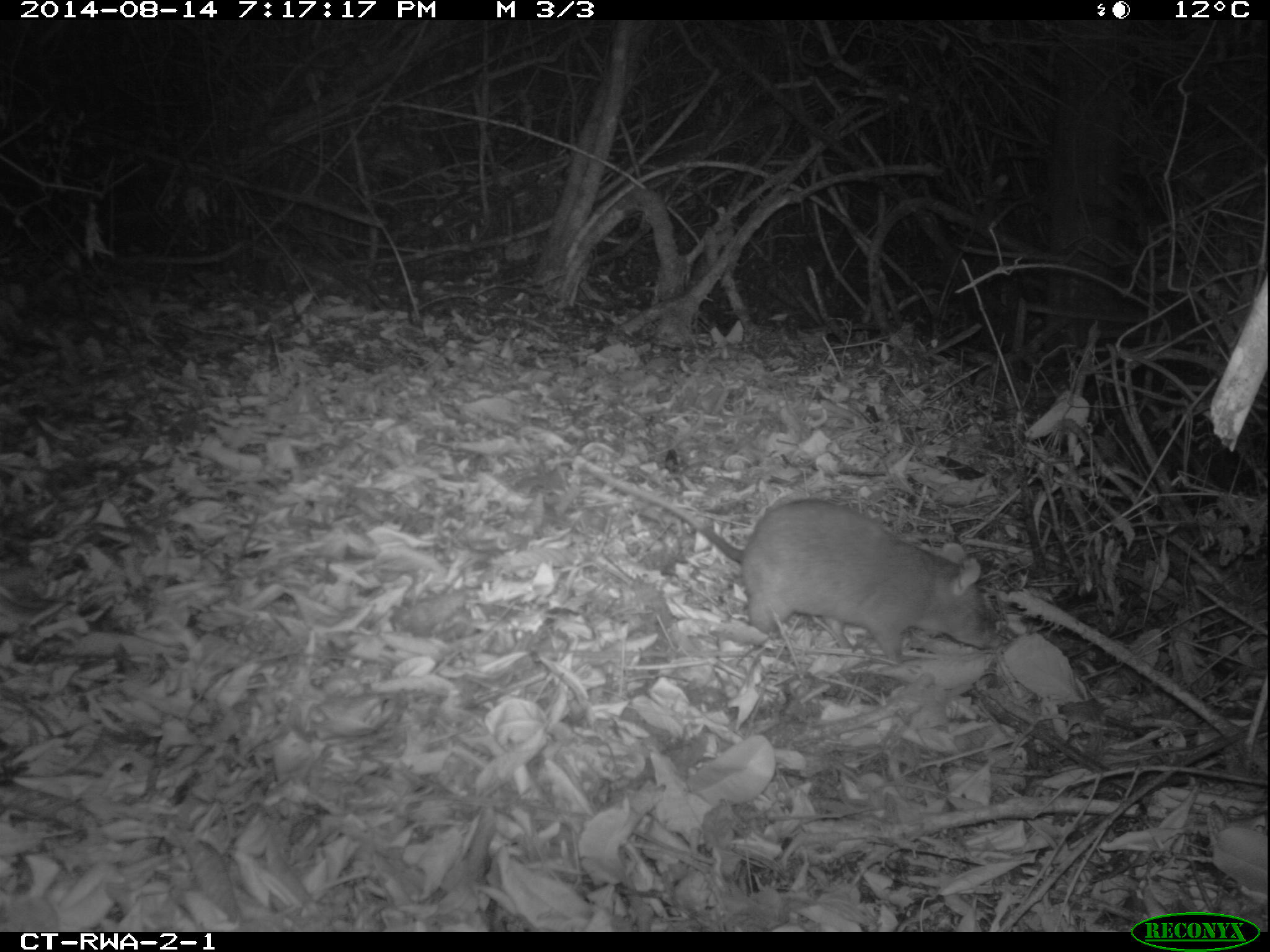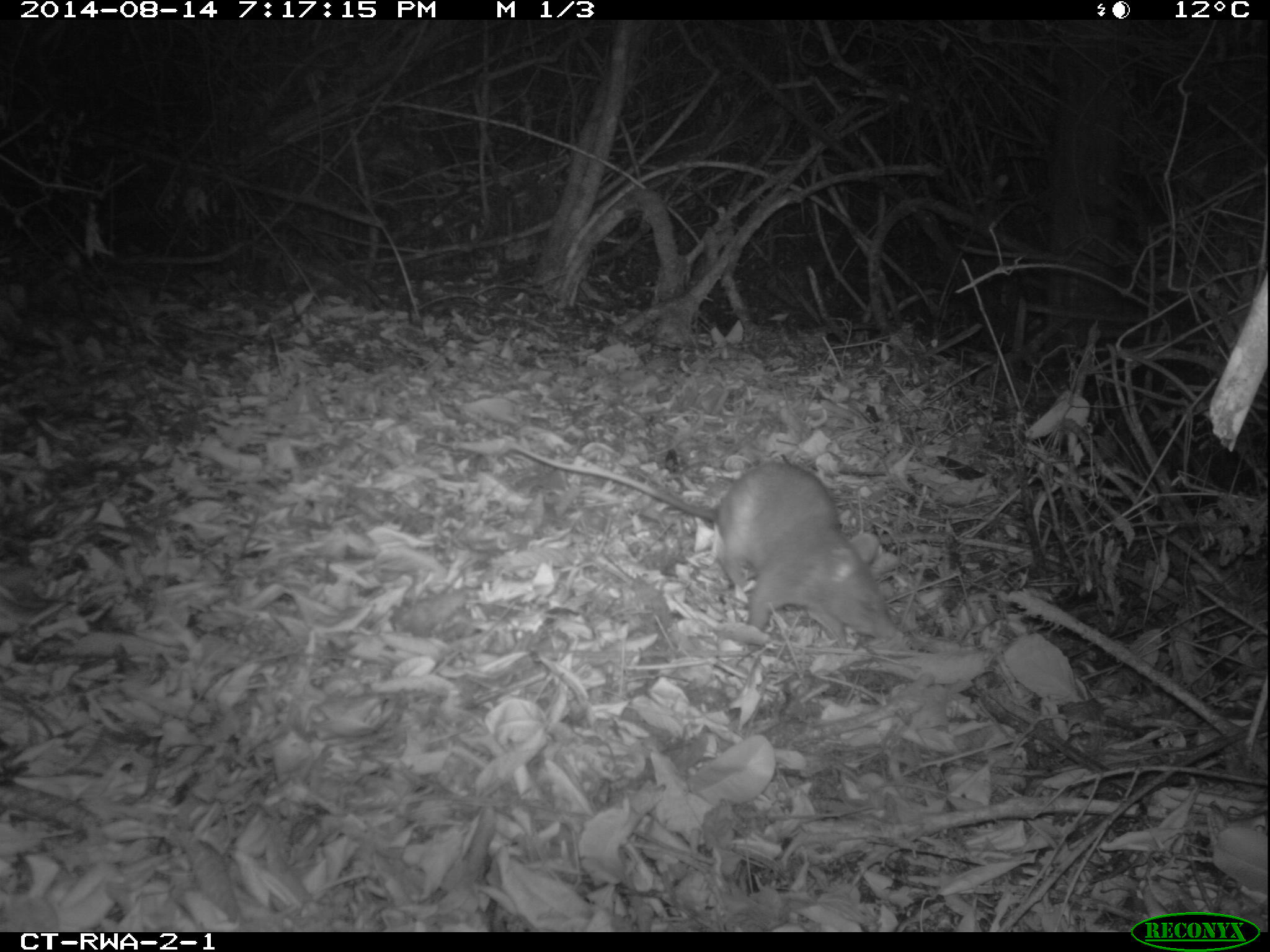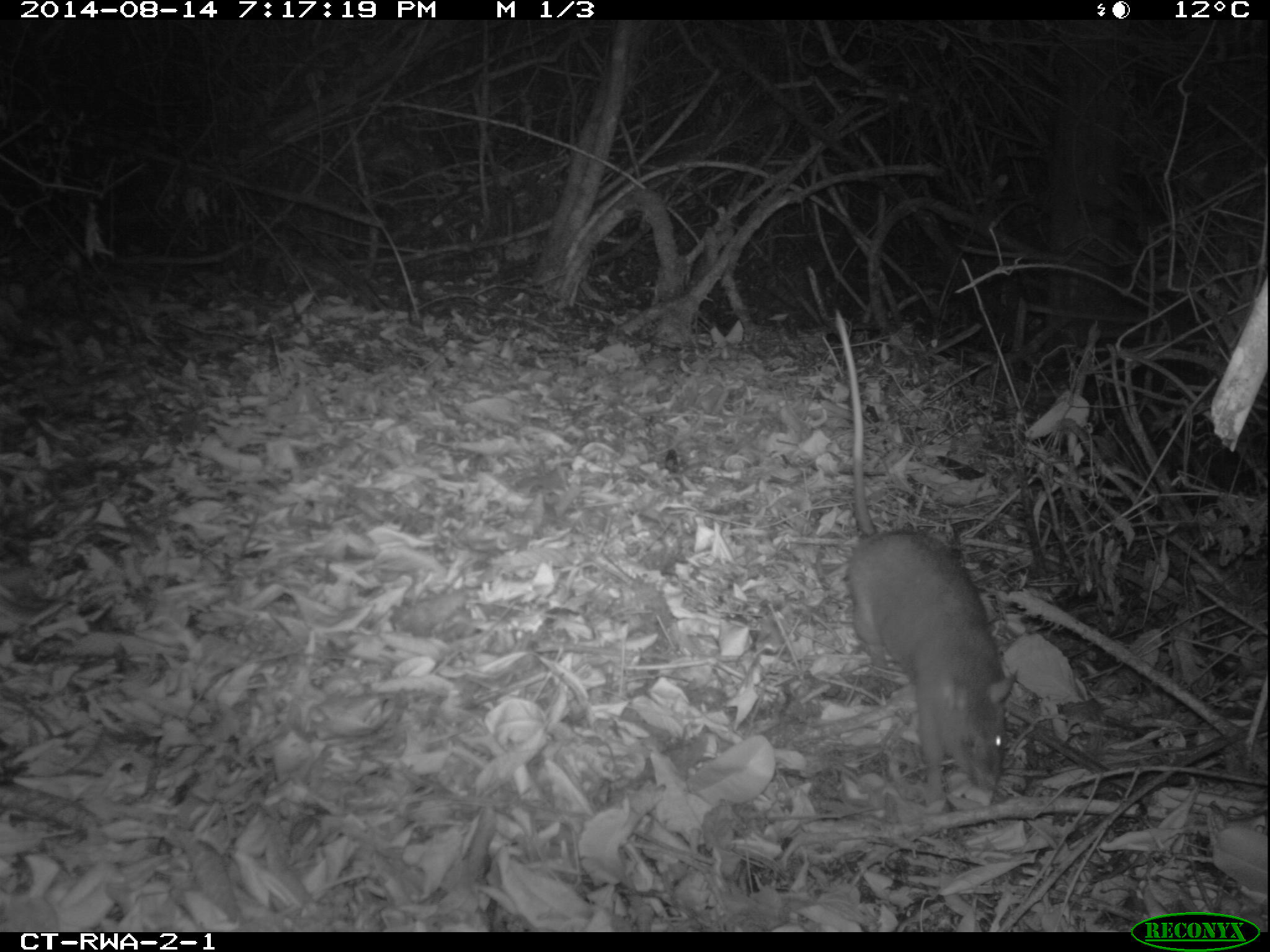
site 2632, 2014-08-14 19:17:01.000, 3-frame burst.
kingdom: Animalia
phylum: Chordata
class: Mammalia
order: Rodentia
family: Nesomyidae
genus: Cricetomys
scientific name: Cricetomys gambianus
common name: african giant pouched rat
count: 1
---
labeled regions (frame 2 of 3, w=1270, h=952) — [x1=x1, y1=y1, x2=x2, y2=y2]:
cricetomys gambianus: [x1=501, y1=438, x2=903, y2=645]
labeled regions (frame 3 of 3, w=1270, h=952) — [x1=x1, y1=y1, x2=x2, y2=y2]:
cricetomys gambianus: [x1=827, y1=303, x2=1018, y2=810]